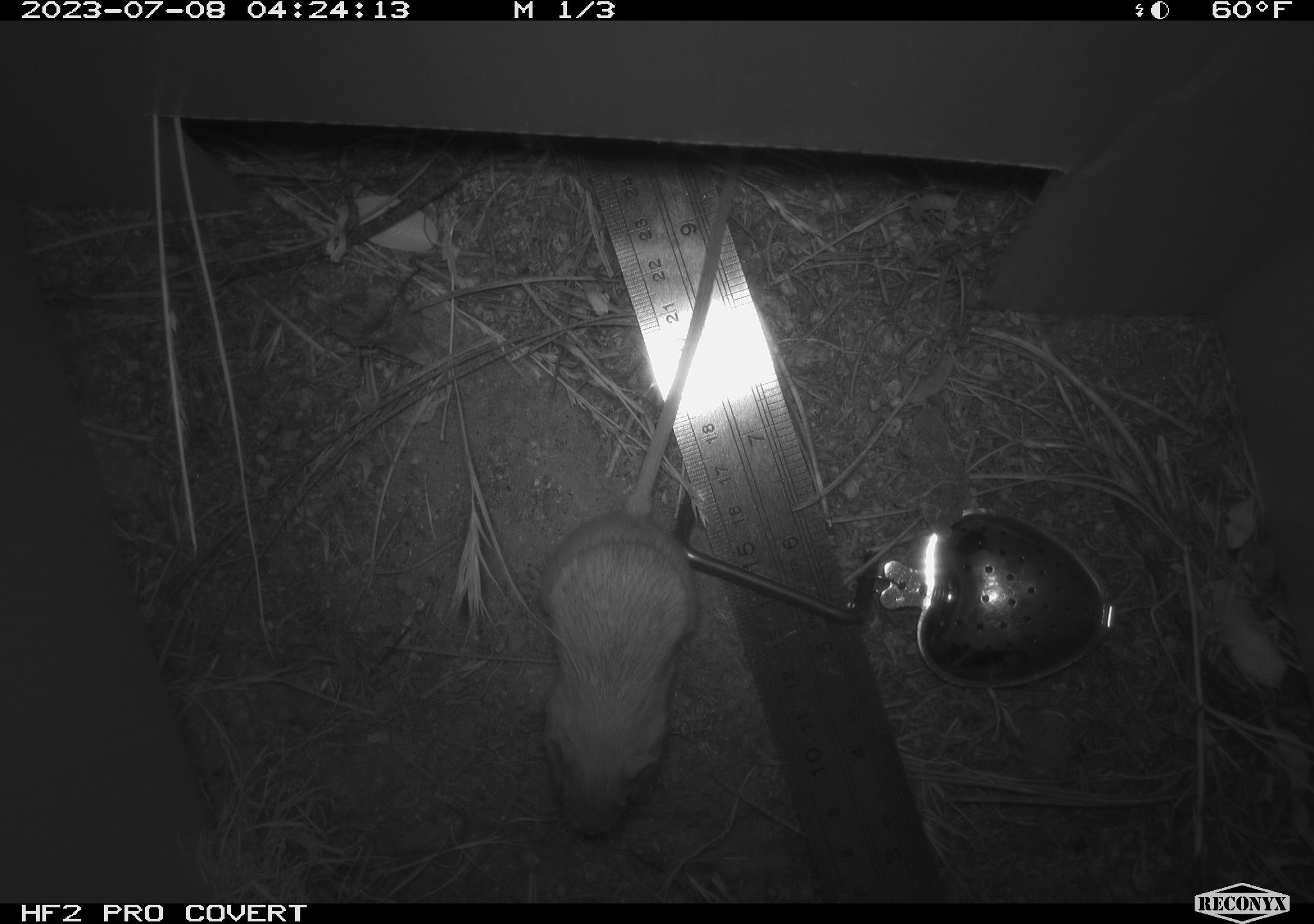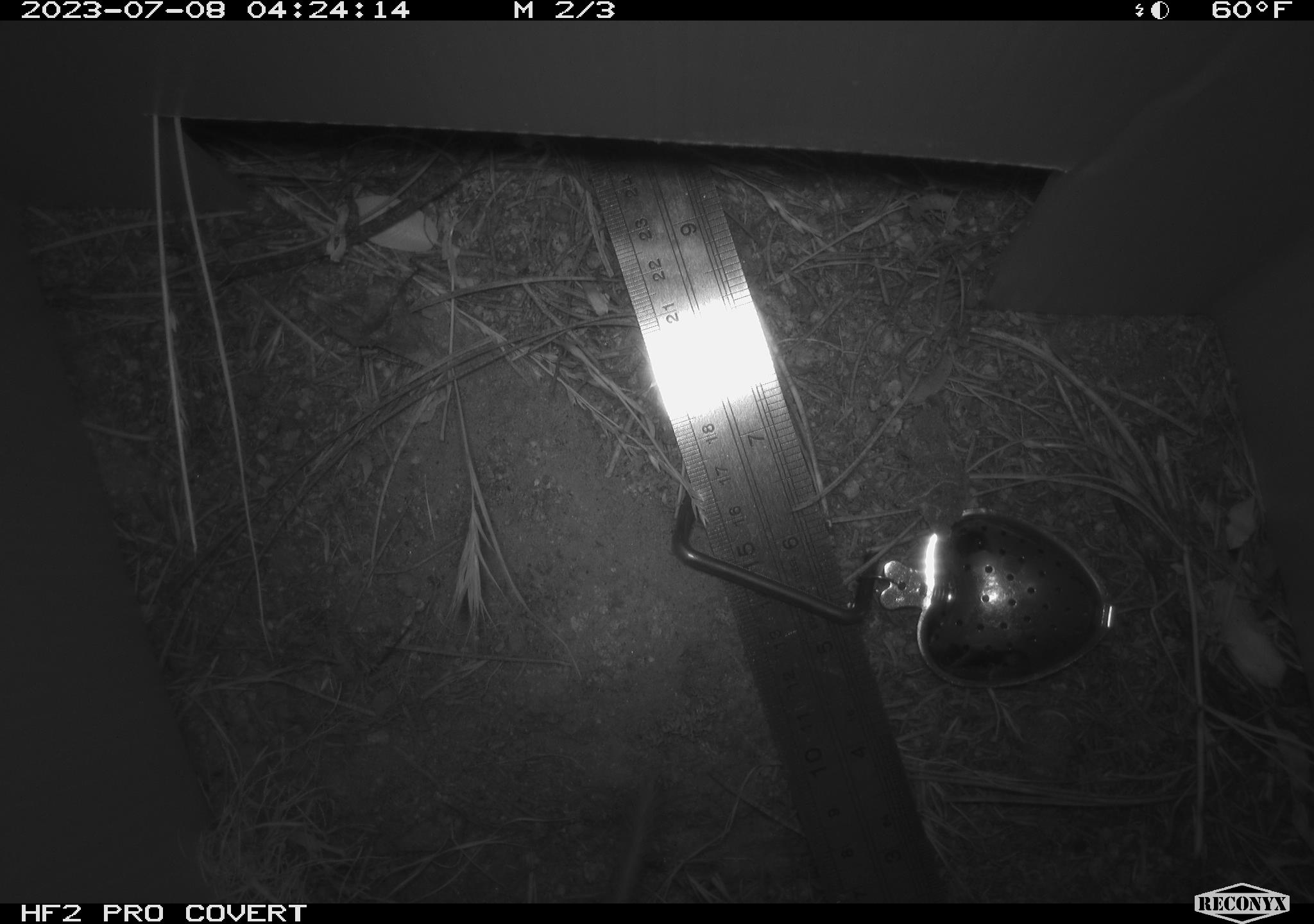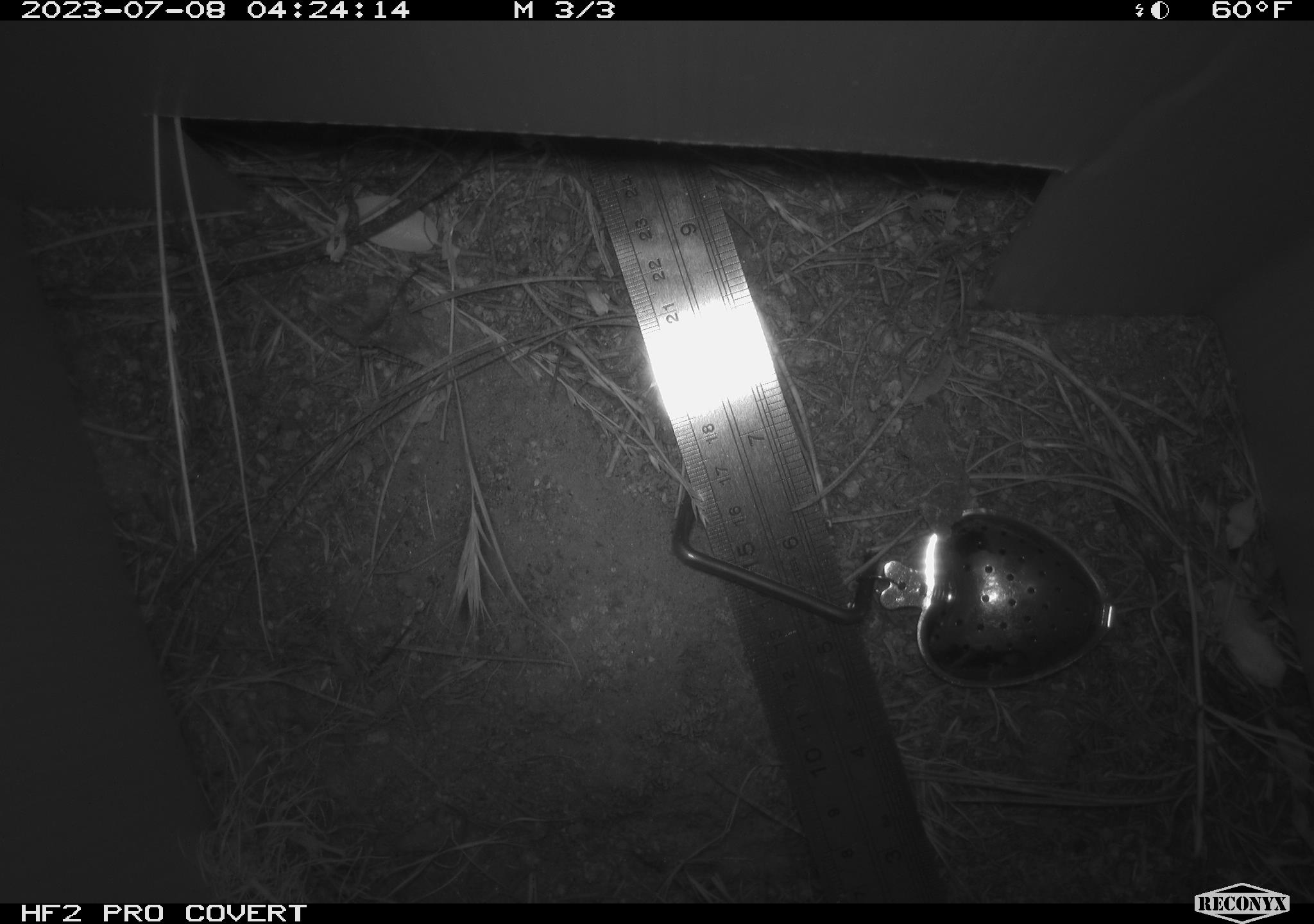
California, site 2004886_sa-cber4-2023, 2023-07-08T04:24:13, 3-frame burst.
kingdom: Animalia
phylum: Chordata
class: Mammalia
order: Rodentia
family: Heteromyidae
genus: Dipodomys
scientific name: Dipodomys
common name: kangaroo rats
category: dipodomys species